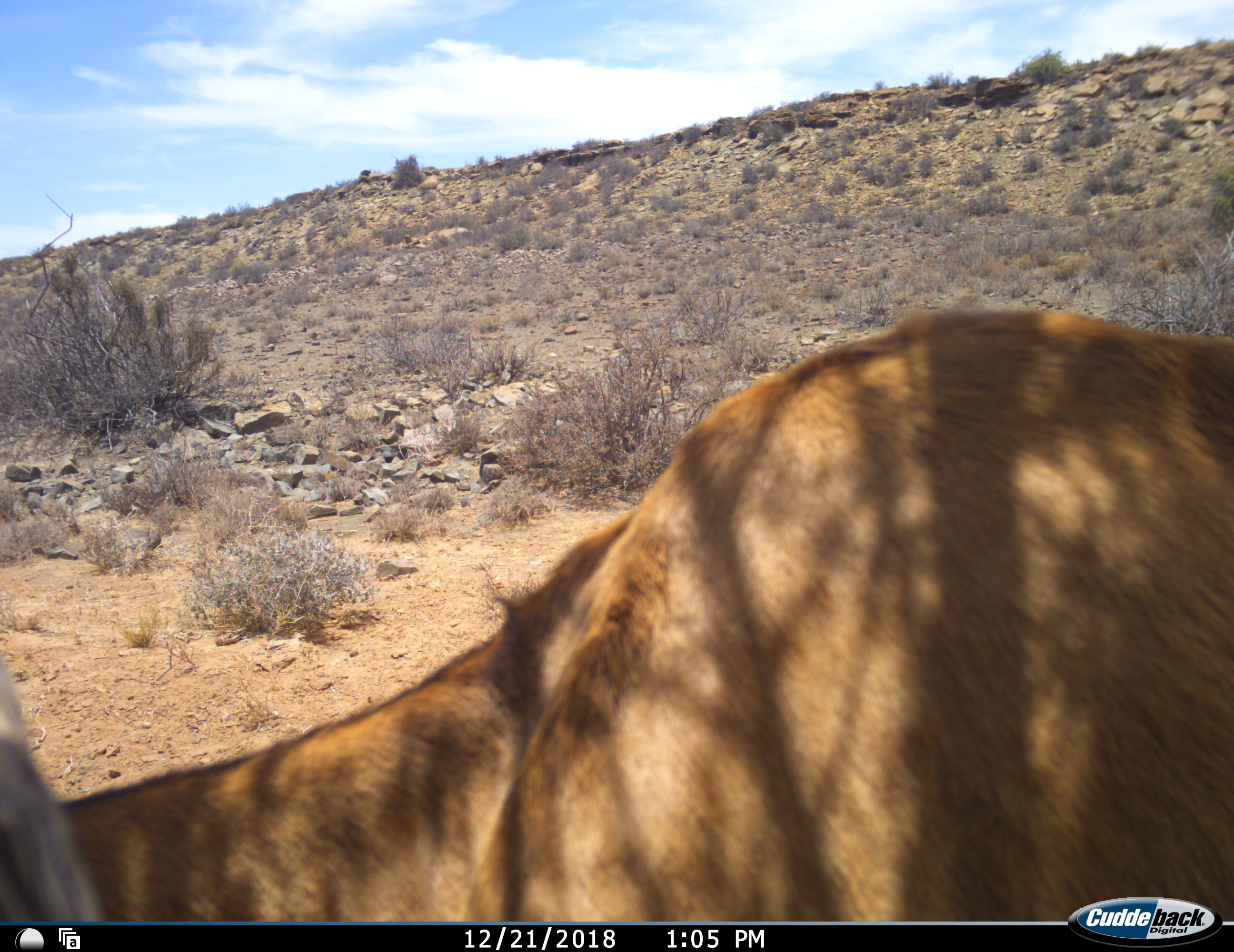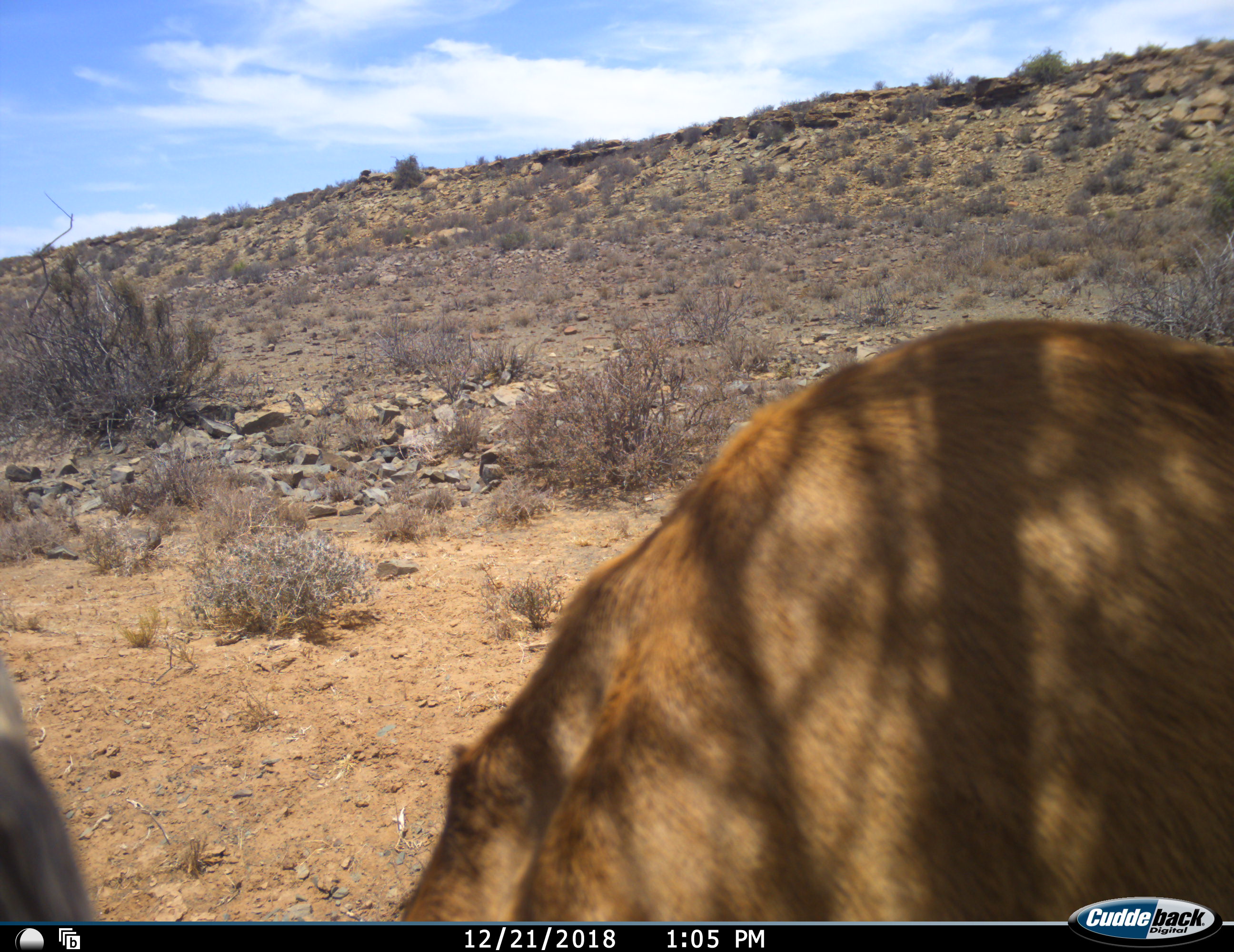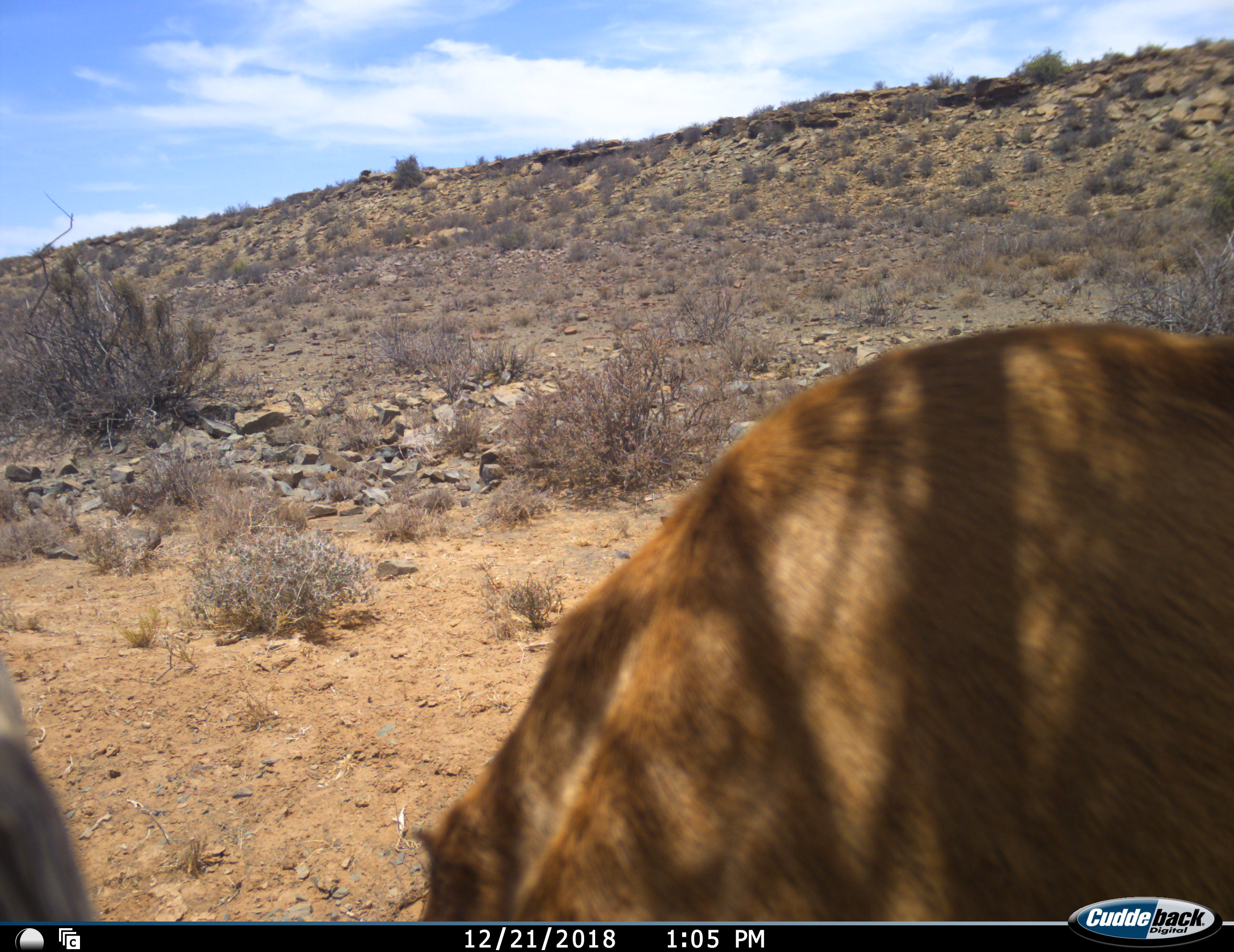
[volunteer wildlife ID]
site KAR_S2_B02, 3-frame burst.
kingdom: Animalia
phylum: Chordata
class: Mammalia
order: Artiodactyla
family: Bovidae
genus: Alcelaphus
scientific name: Alcelaphus buselaphus caama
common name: red hartebeest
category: hartebeestred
Hartebeestred (red hartebeest) (Alcelaphus buselaphus caama), count 1. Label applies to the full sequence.